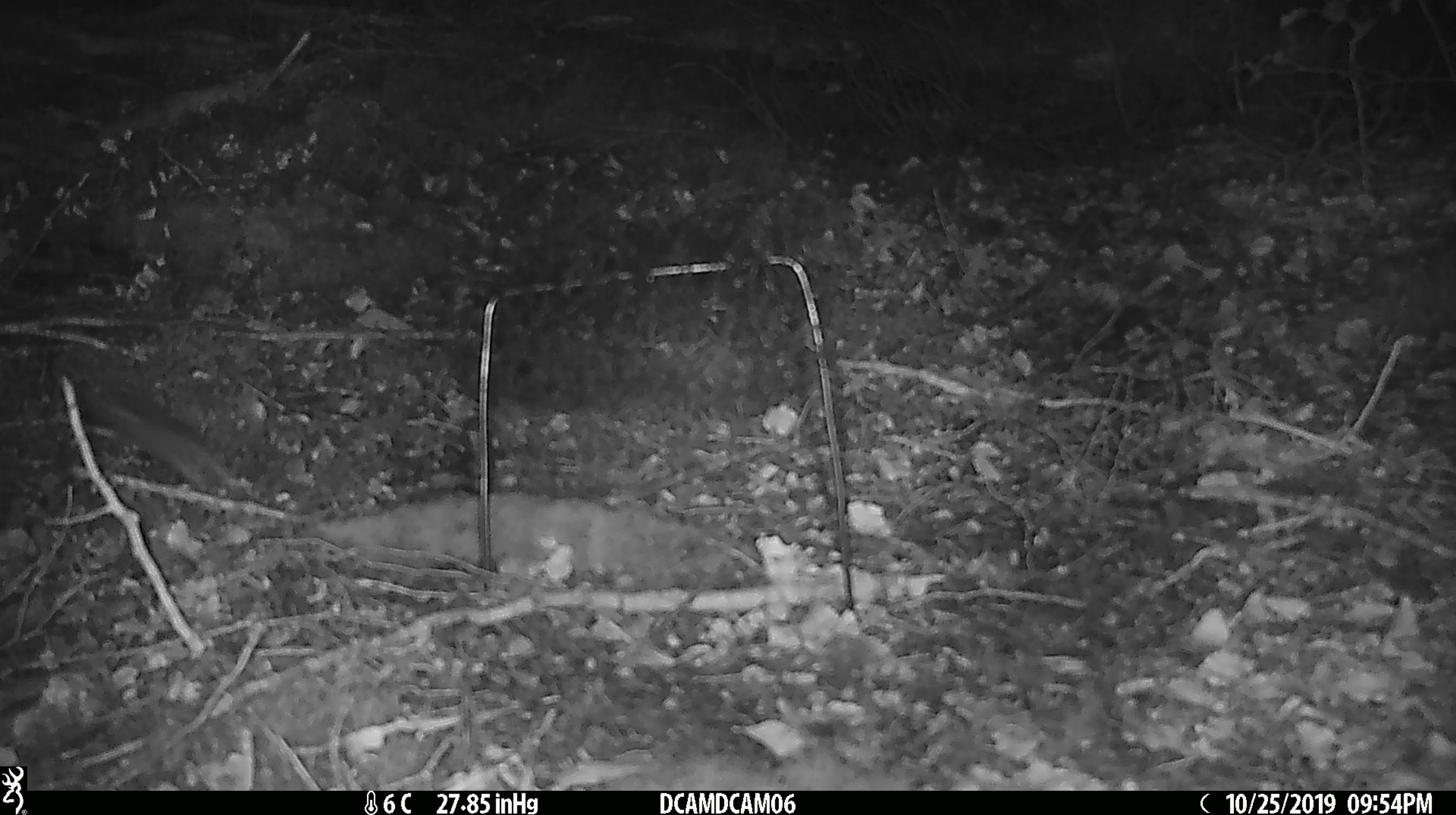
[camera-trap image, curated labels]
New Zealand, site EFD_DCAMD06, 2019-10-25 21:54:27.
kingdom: Animalia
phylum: Chordata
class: Mammalia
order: Rodentia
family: Muridae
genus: Mus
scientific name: Mus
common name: mouse